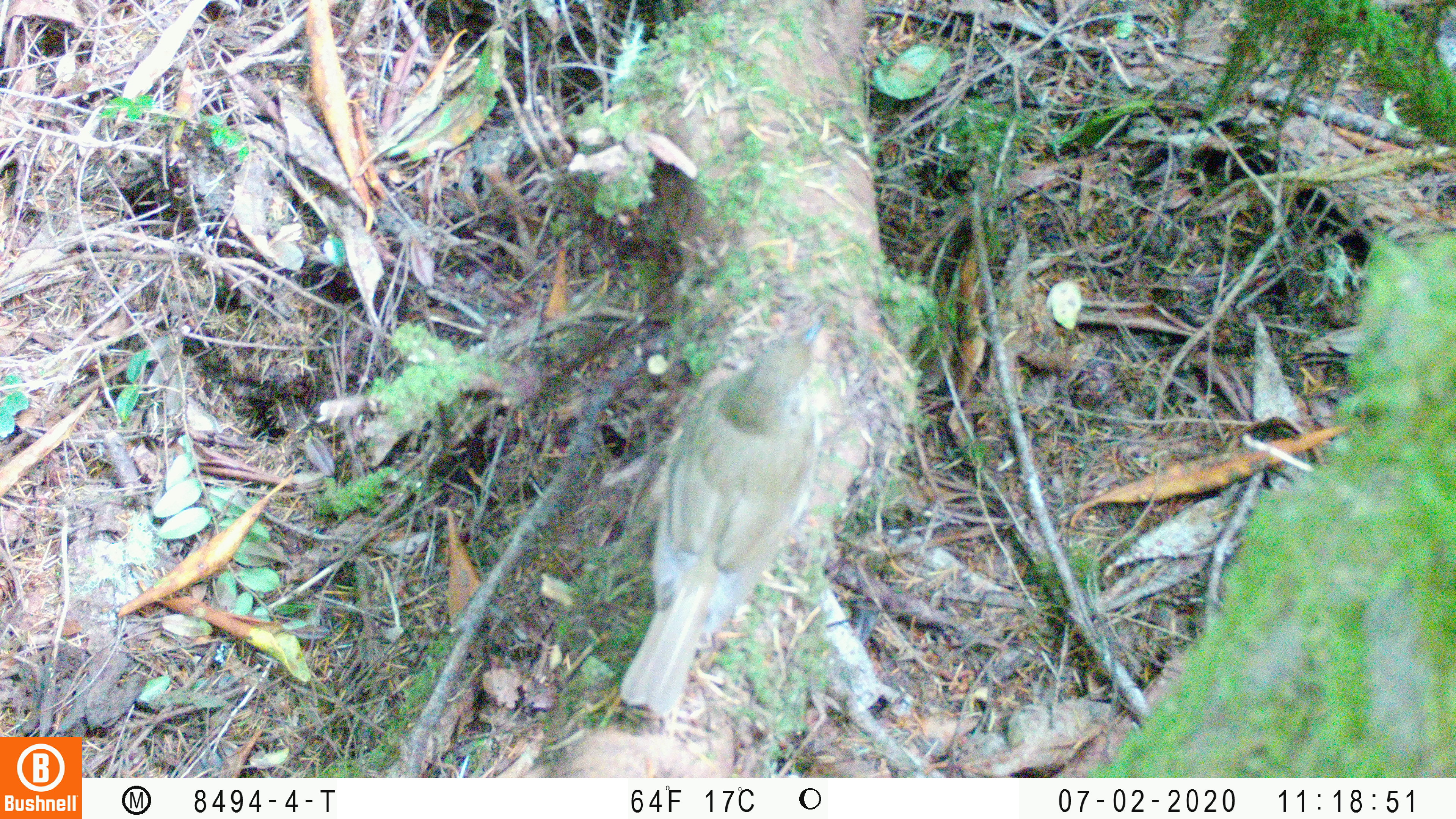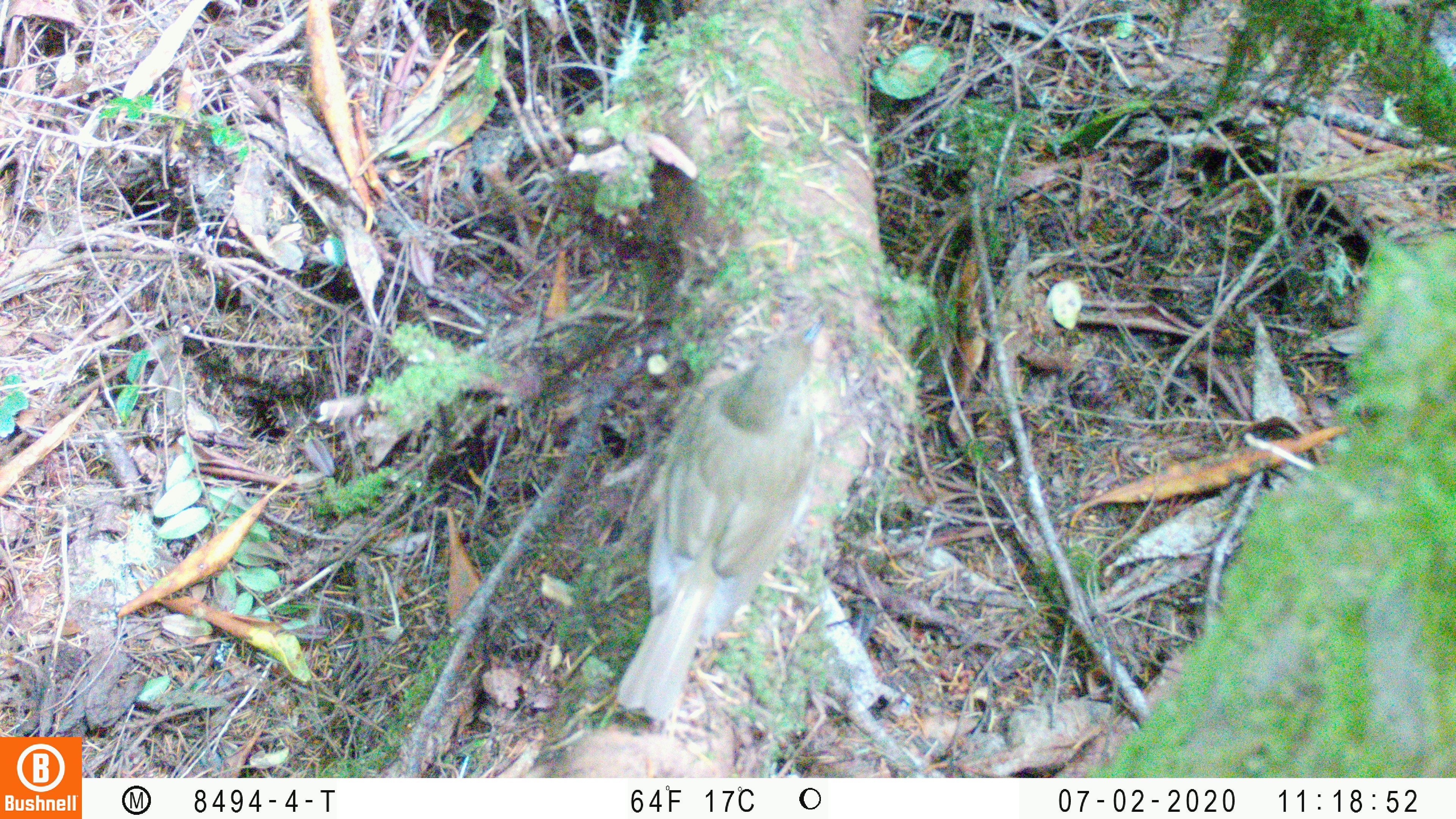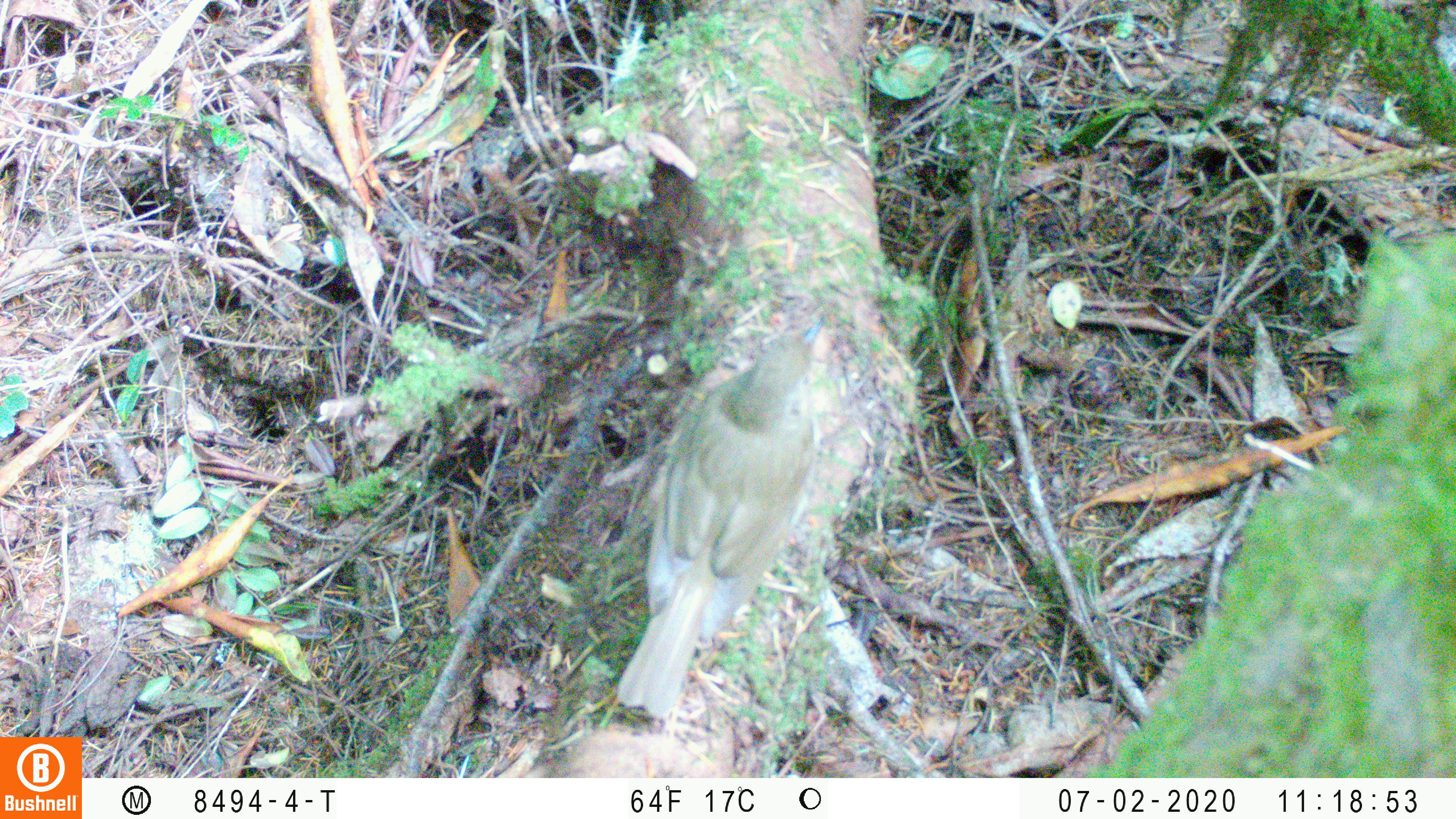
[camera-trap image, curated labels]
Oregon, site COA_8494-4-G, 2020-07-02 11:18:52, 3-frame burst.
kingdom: Animalia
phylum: Chordata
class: Aves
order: Passeriformes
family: Turdidae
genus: Catharus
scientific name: Catharus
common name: brown thrushes and nightingale-thrushes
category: catharus species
Catharus species (brown thrushes and nightingale-thrushes) (Catharus).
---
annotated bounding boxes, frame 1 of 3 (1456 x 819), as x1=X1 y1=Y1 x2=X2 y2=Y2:
catharus species: x1=619 y1=312 x2=829 y2=716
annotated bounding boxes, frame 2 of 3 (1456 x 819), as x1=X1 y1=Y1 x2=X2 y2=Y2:
catharus species: x1=612 y1=316 x2=831 y2=718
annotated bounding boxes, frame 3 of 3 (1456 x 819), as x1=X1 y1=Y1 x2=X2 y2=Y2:
catharus species: x1=607 y1=316 x2=831 y2=723